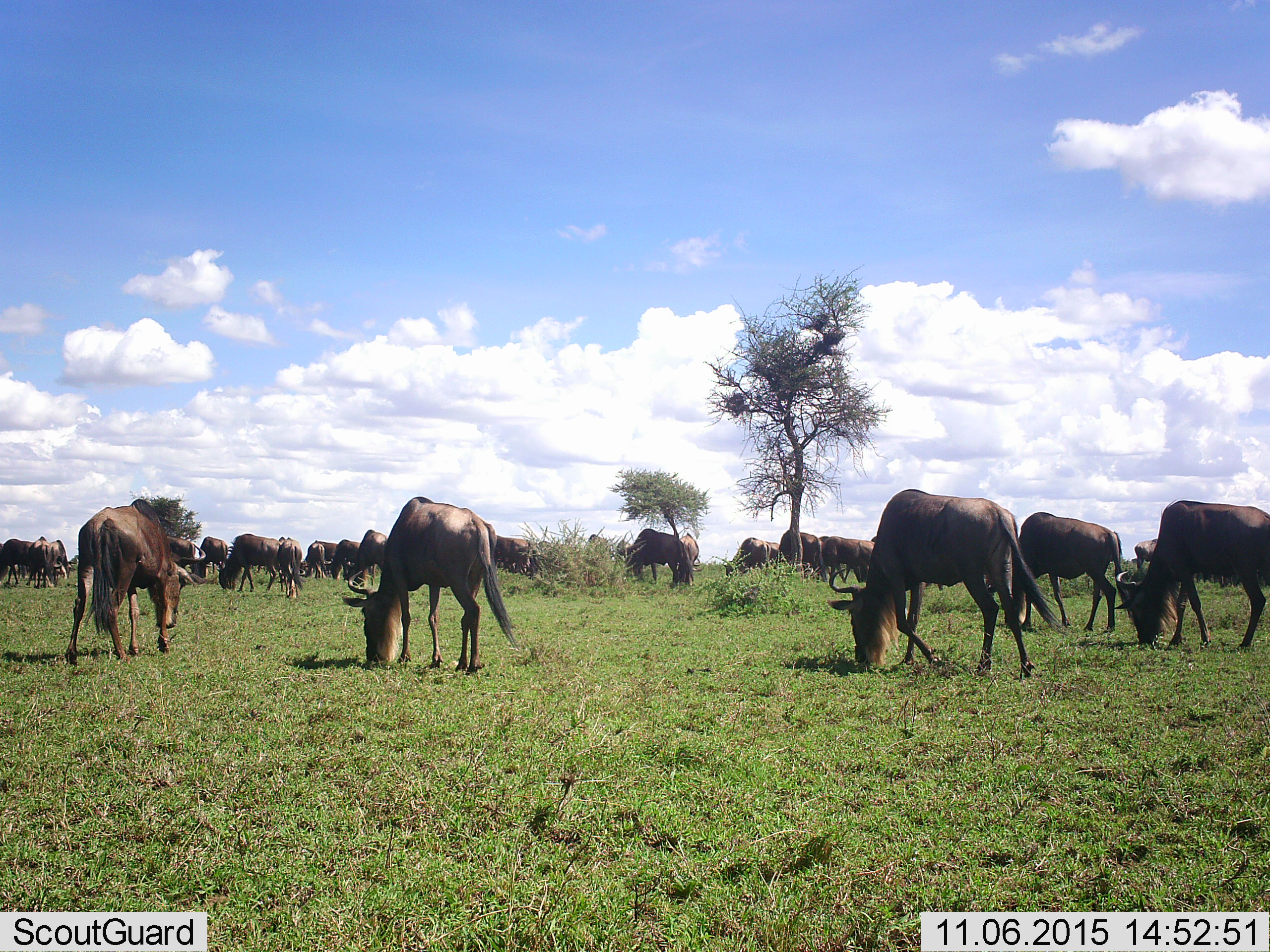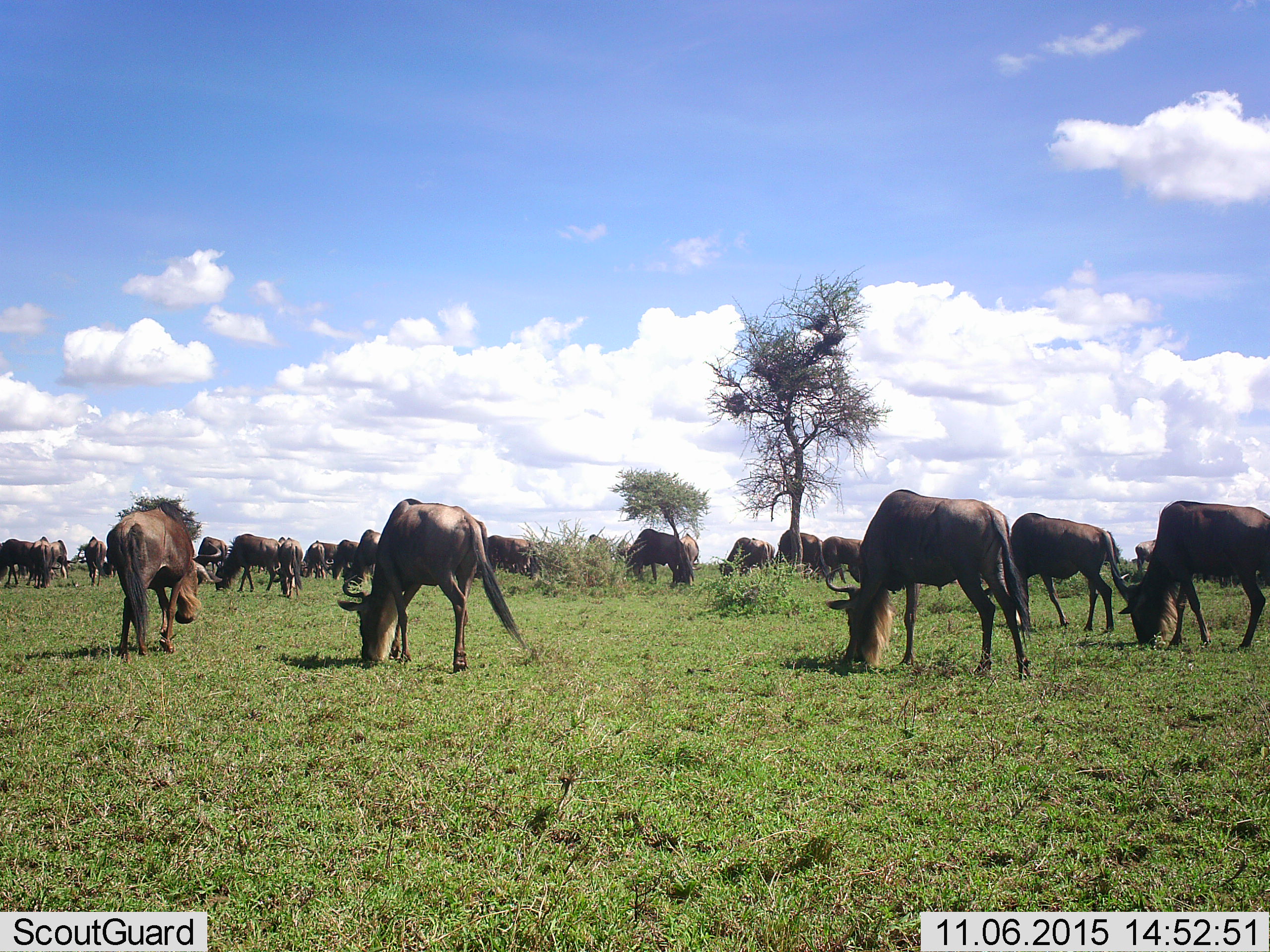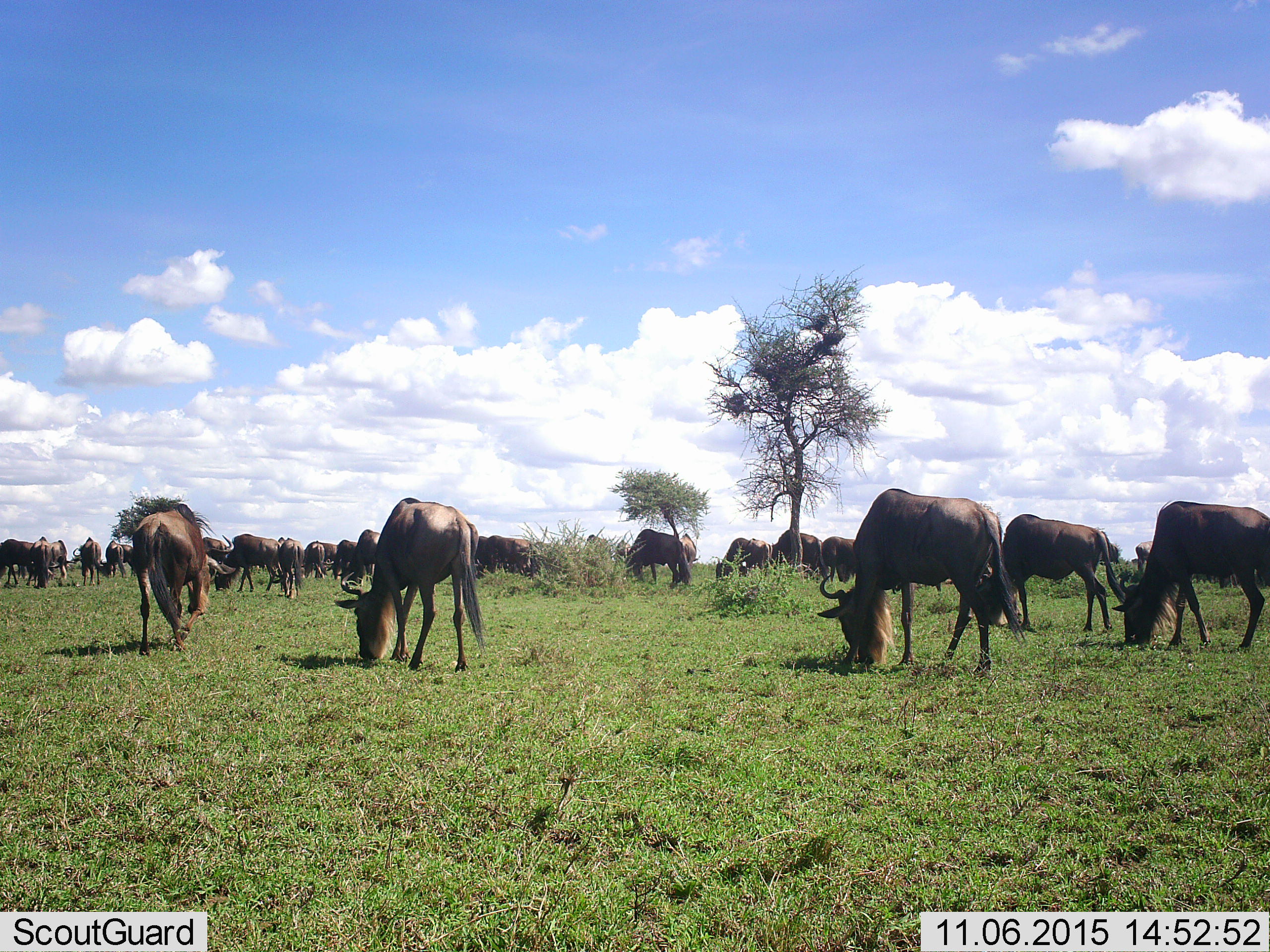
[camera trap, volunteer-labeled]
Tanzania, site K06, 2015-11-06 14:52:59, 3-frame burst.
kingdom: Animalia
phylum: Chordata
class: Mammalia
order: Artiodactyla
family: Bovidae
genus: Connochaetes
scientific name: Connochaetes taurinus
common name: blue wildebeest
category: wildebeest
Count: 11-50.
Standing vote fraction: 22%.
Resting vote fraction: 0%.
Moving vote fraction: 44%.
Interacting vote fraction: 0%.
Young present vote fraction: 0%.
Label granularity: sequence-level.